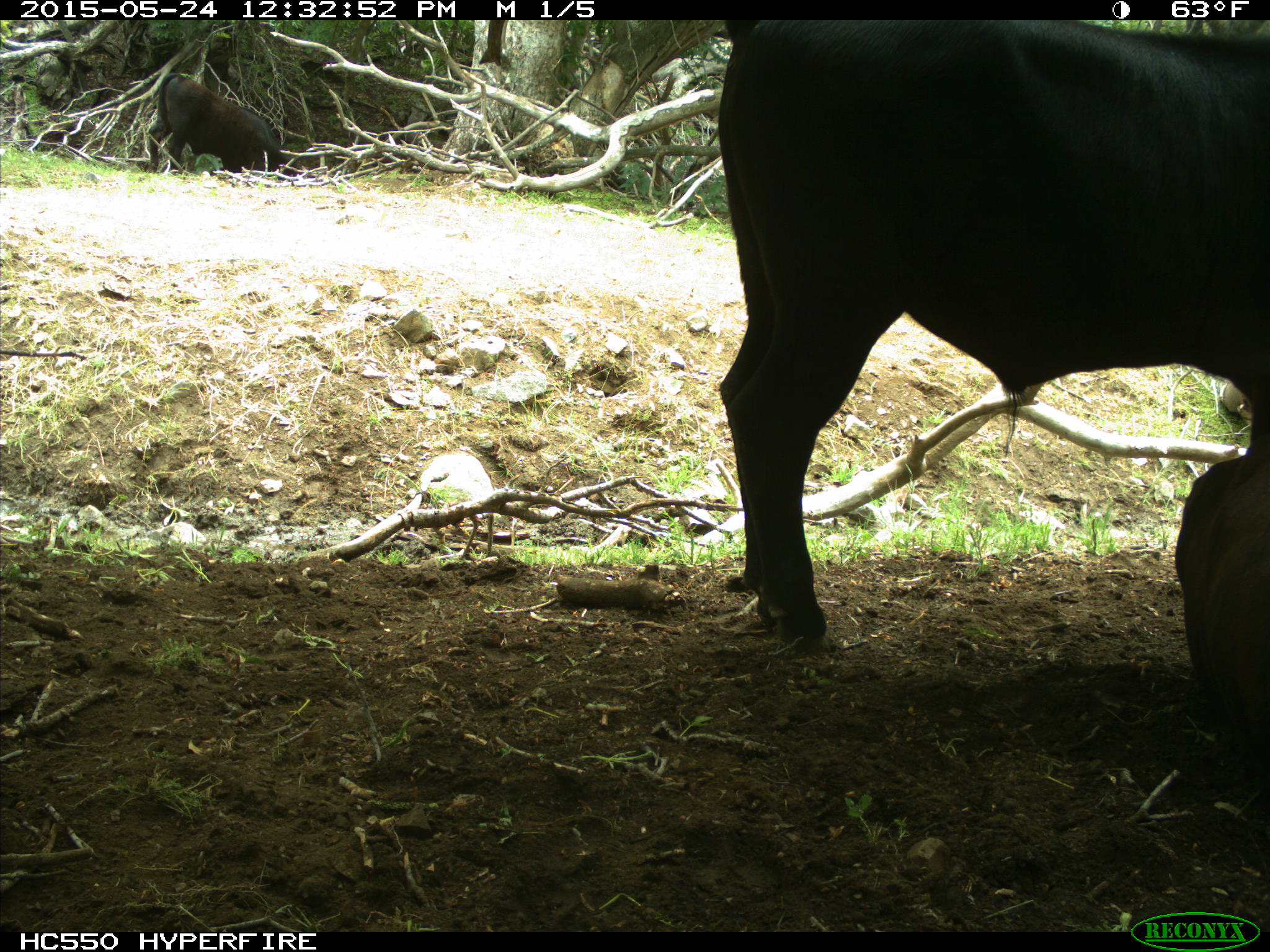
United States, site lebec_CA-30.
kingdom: Animalia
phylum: Chordata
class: Mammalia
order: Artiodactyla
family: Bovidae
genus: Bos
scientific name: Bos taurus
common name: domestic cow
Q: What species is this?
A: Bos taurus (domestic cow).